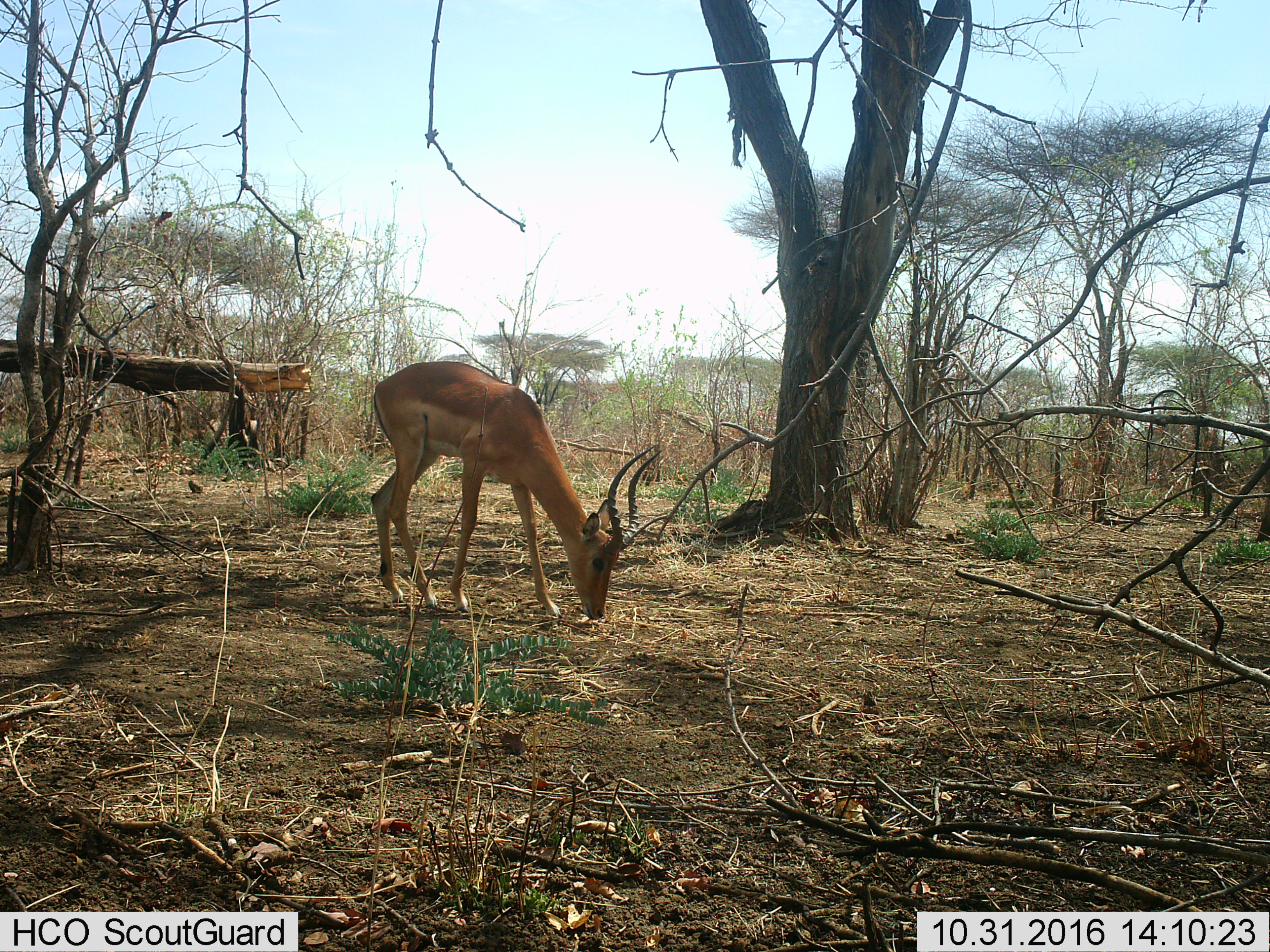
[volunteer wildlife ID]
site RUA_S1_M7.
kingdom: Animalia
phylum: Chordata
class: Mammalia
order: Artiodactyla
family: Bovidae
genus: Aepyceros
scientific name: Aepyceros melampus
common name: impala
Impala (Aepyceros melampus), count 1. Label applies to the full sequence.